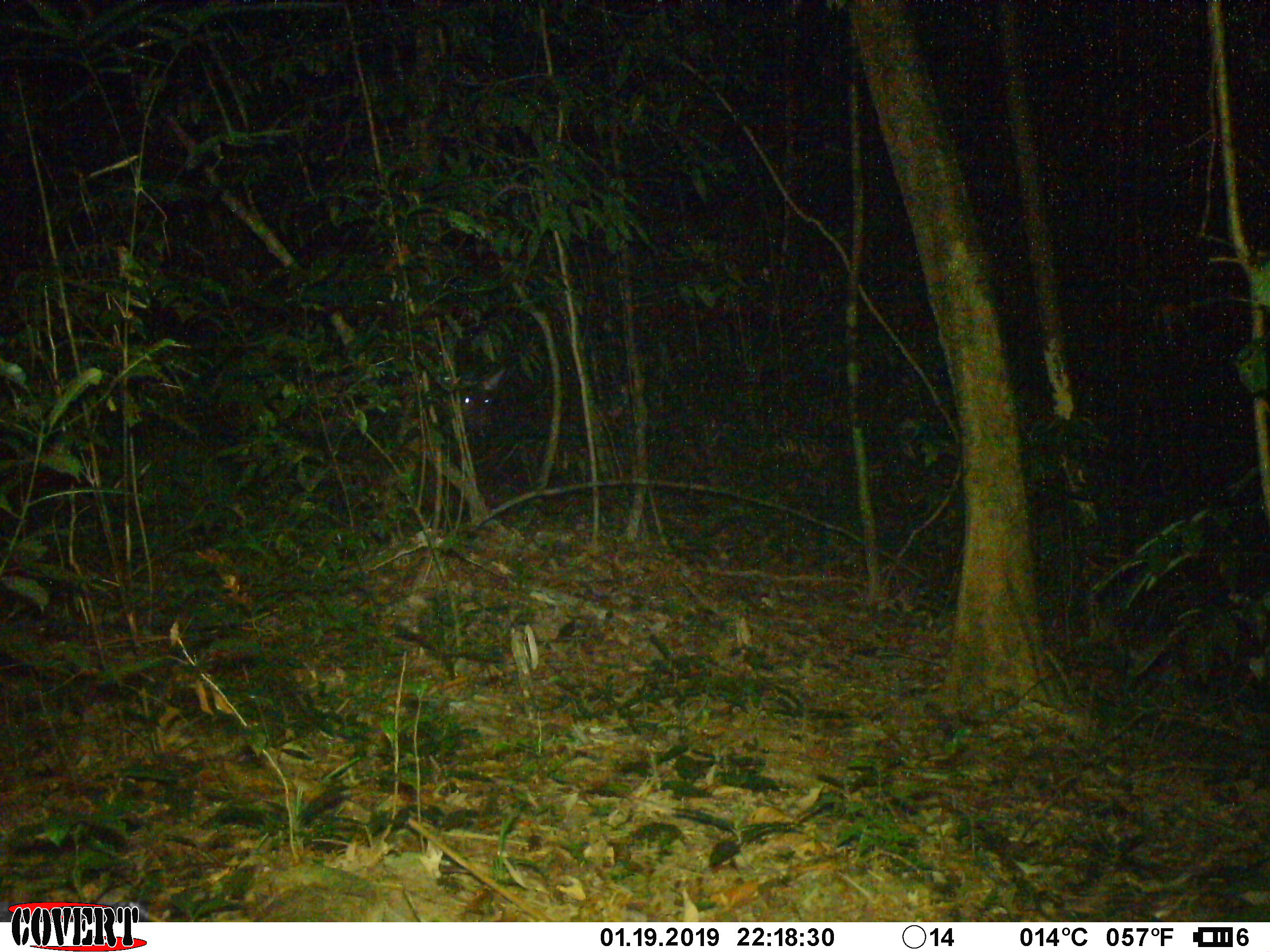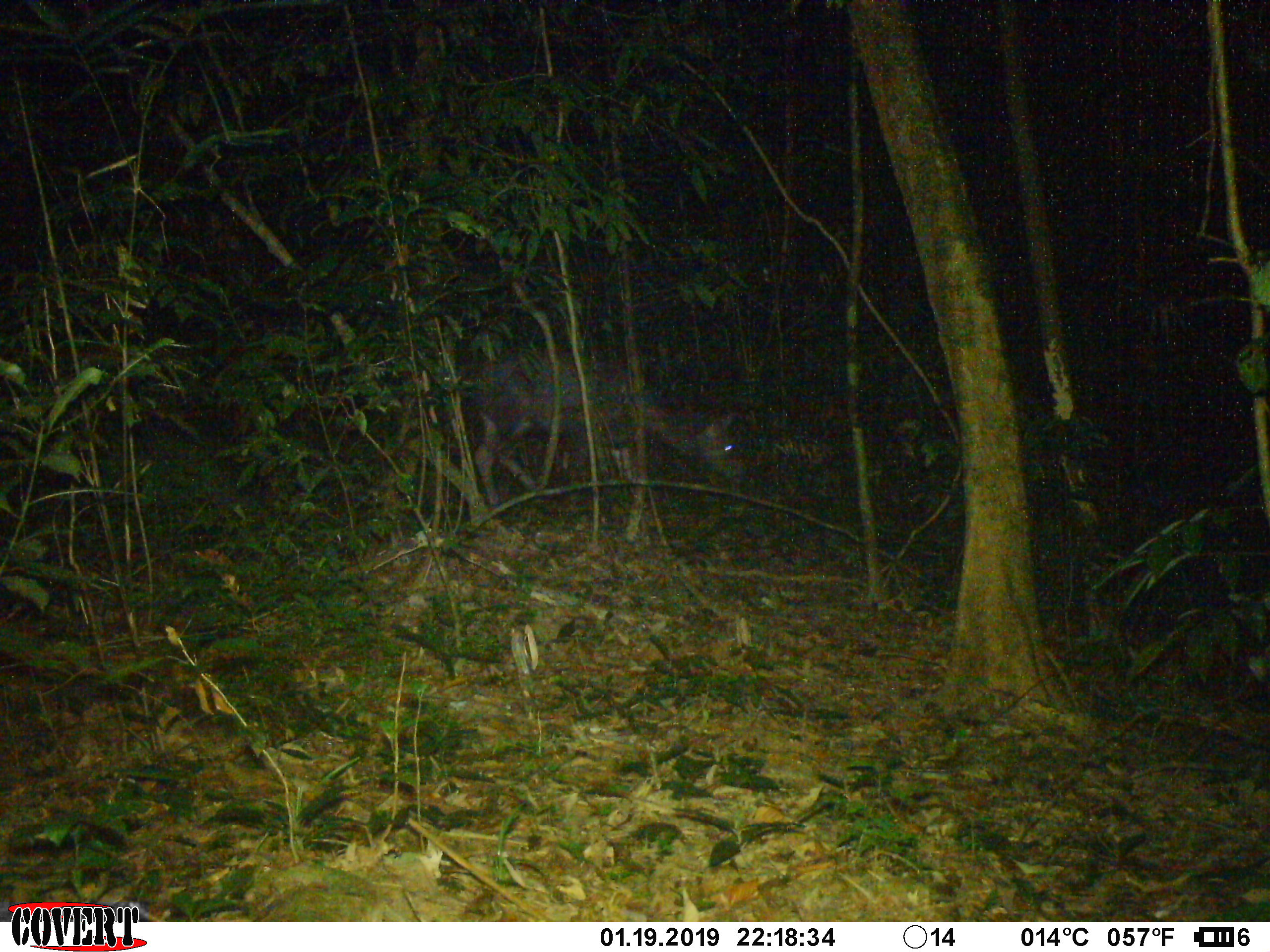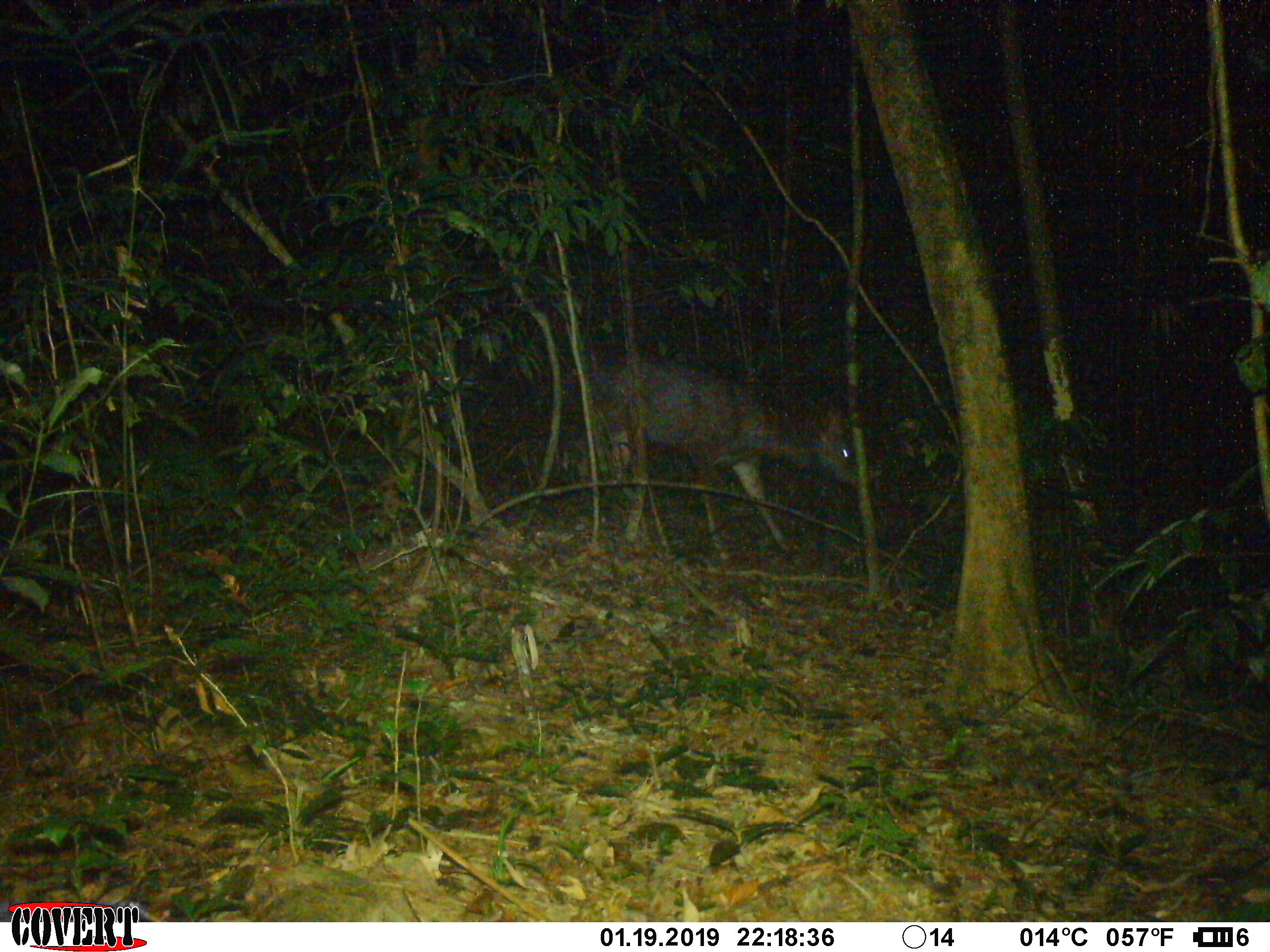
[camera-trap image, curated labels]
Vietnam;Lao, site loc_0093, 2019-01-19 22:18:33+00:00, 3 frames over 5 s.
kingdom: Animalia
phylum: Chordata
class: Mammalia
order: Artiodactyla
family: Cervidae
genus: Rusa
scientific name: Rusa unicolor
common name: sambar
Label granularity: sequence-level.